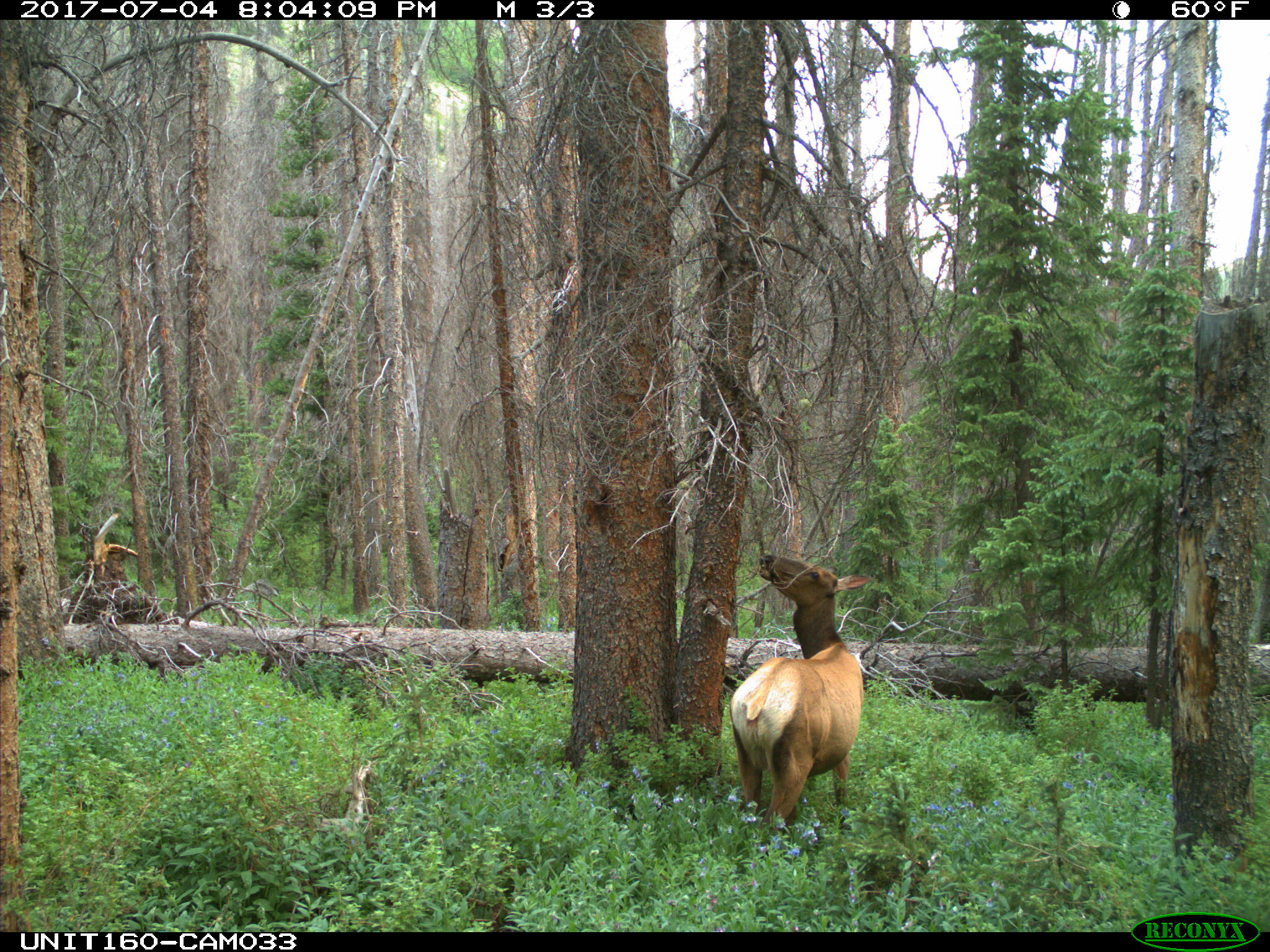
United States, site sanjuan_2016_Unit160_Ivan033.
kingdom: Animalia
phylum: Chordata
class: Mammalia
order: Artiodactyla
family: Cervidae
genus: Cervus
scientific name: Cervus elaphus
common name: red deer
Cervus elaphus (red deer).